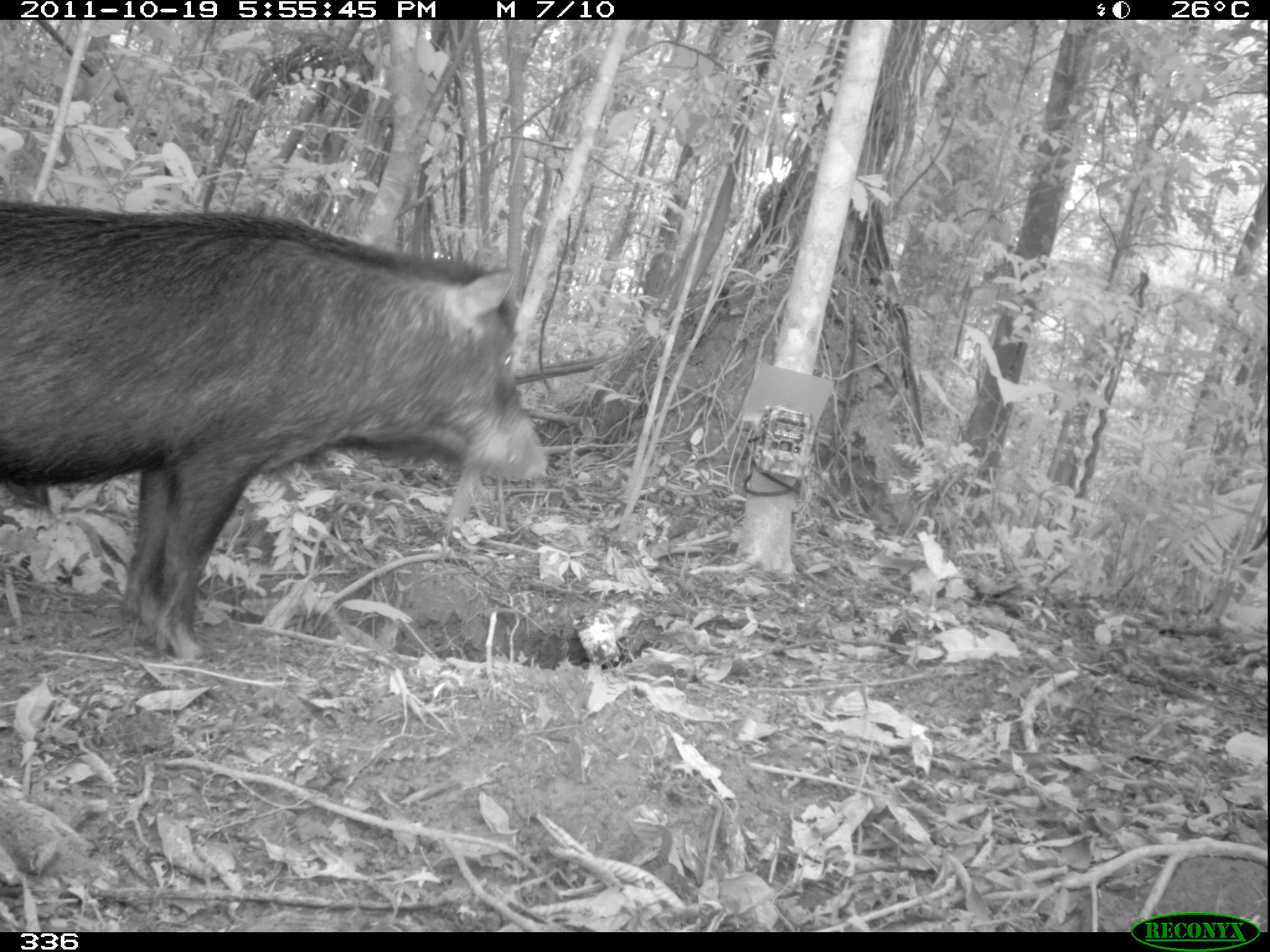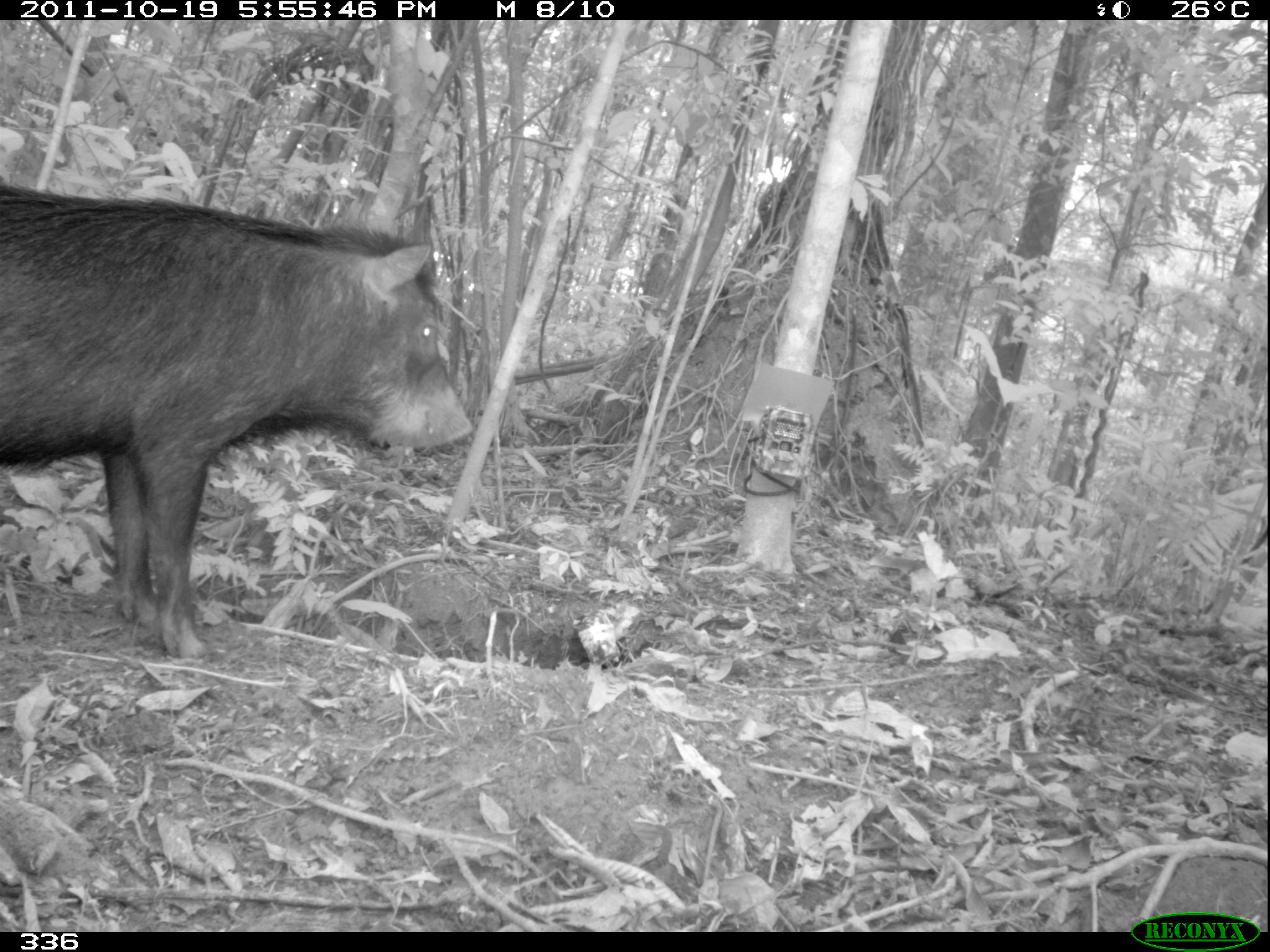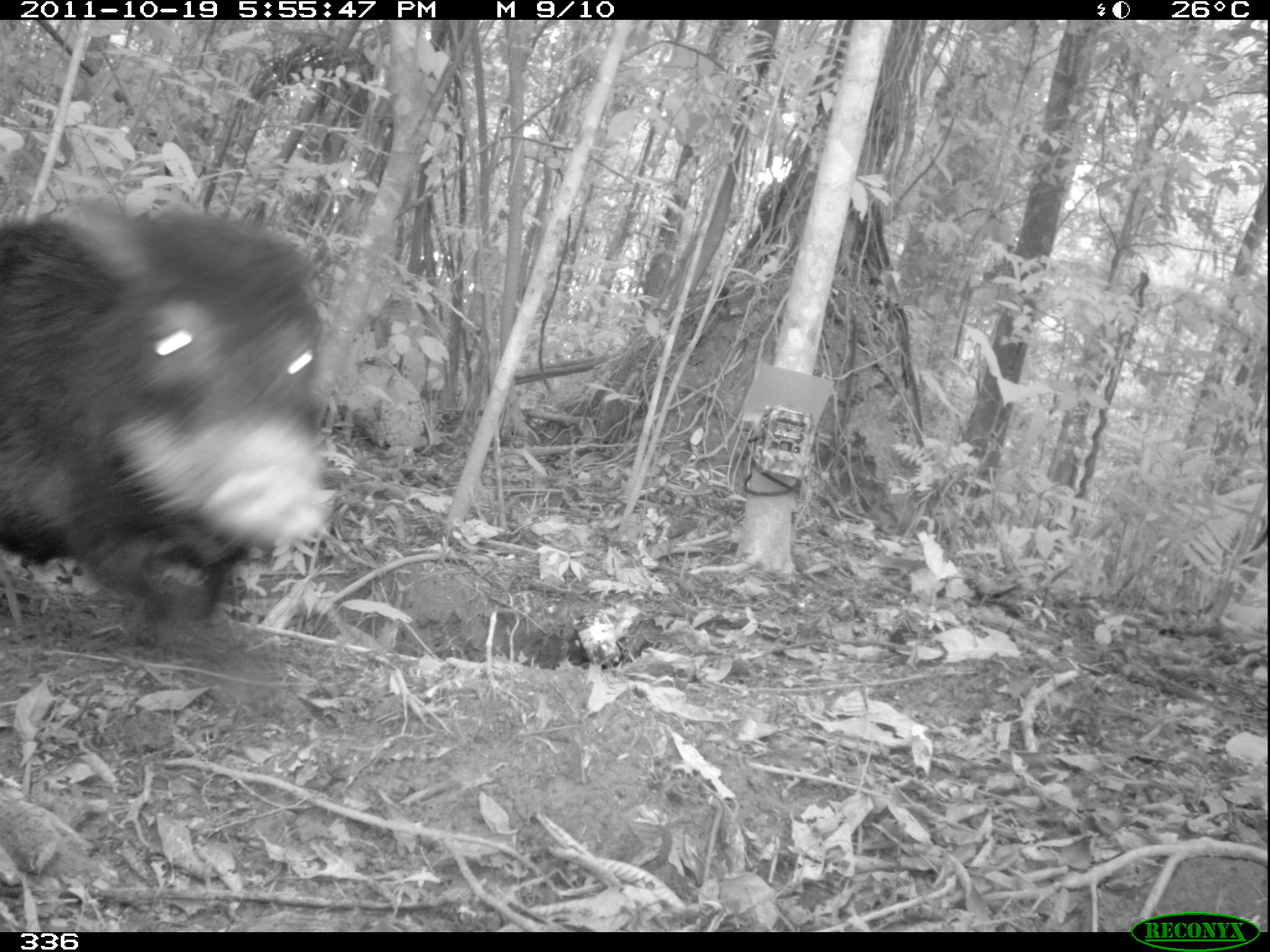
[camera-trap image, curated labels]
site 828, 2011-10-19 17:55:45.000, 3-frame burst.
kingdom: Animalia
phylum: Chordata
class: Mammalia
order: Artiodactyla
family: Tayassuidae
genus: Tayassu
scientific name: Tayassu pecari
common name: white-lipped peccary